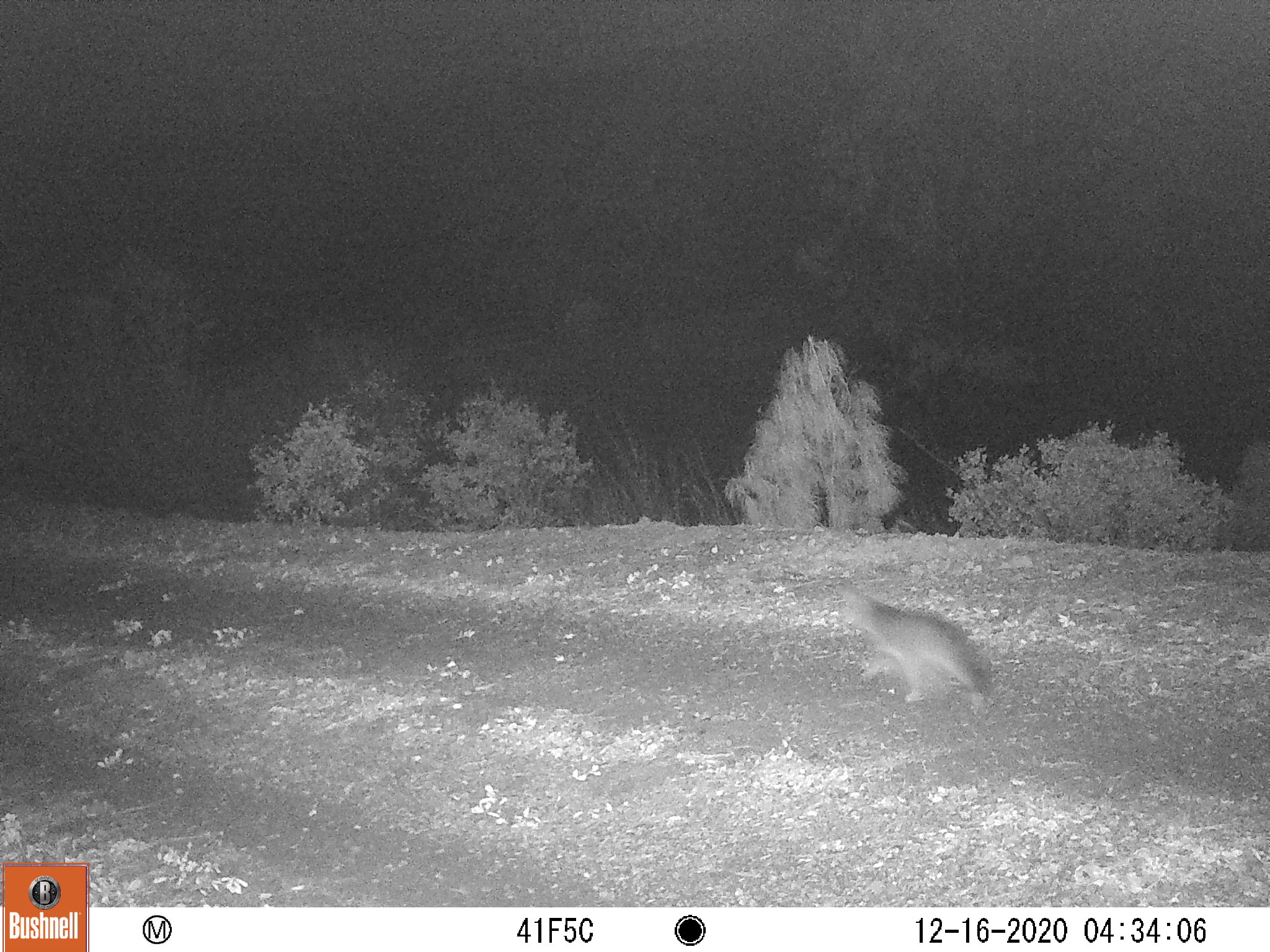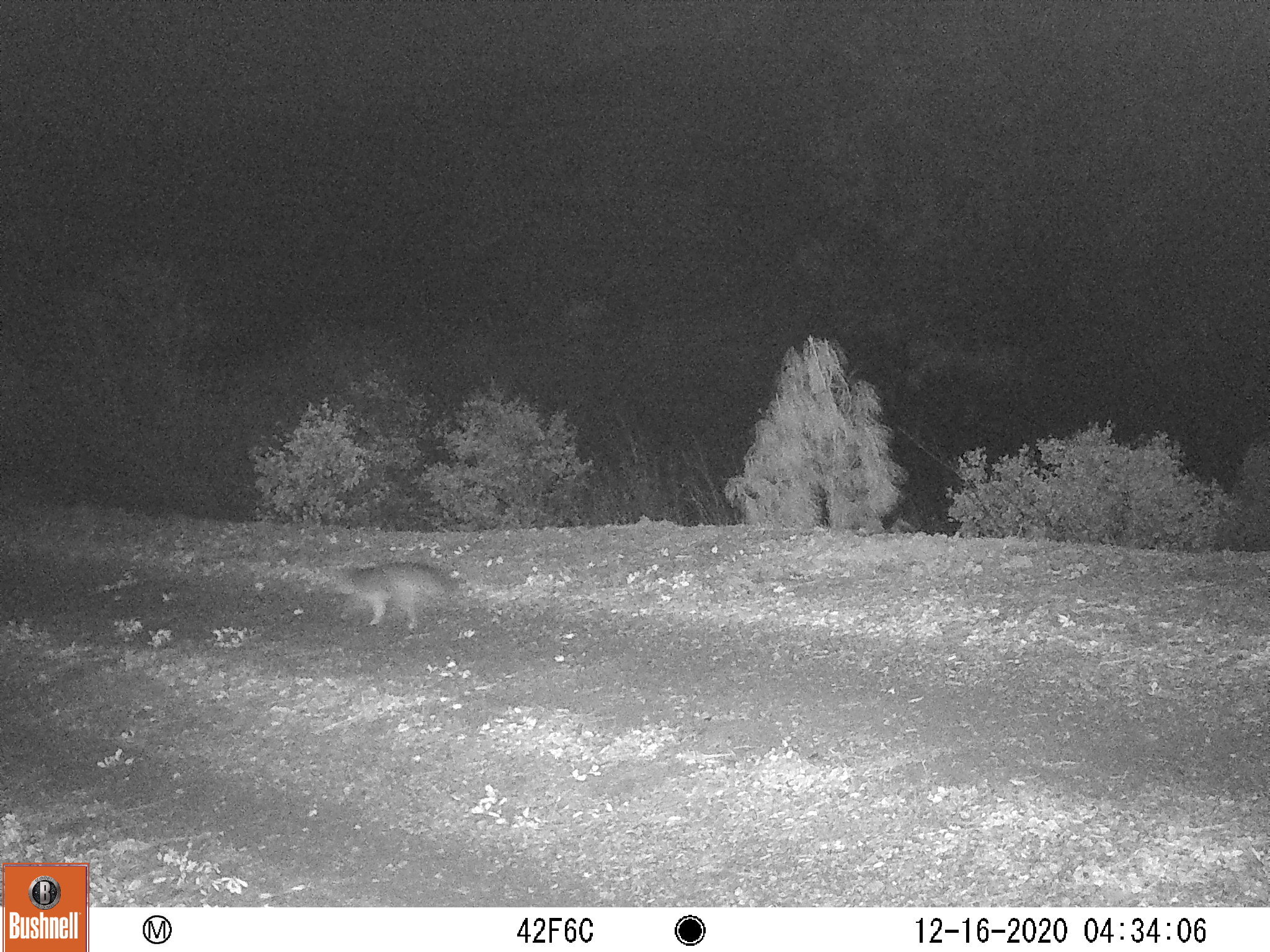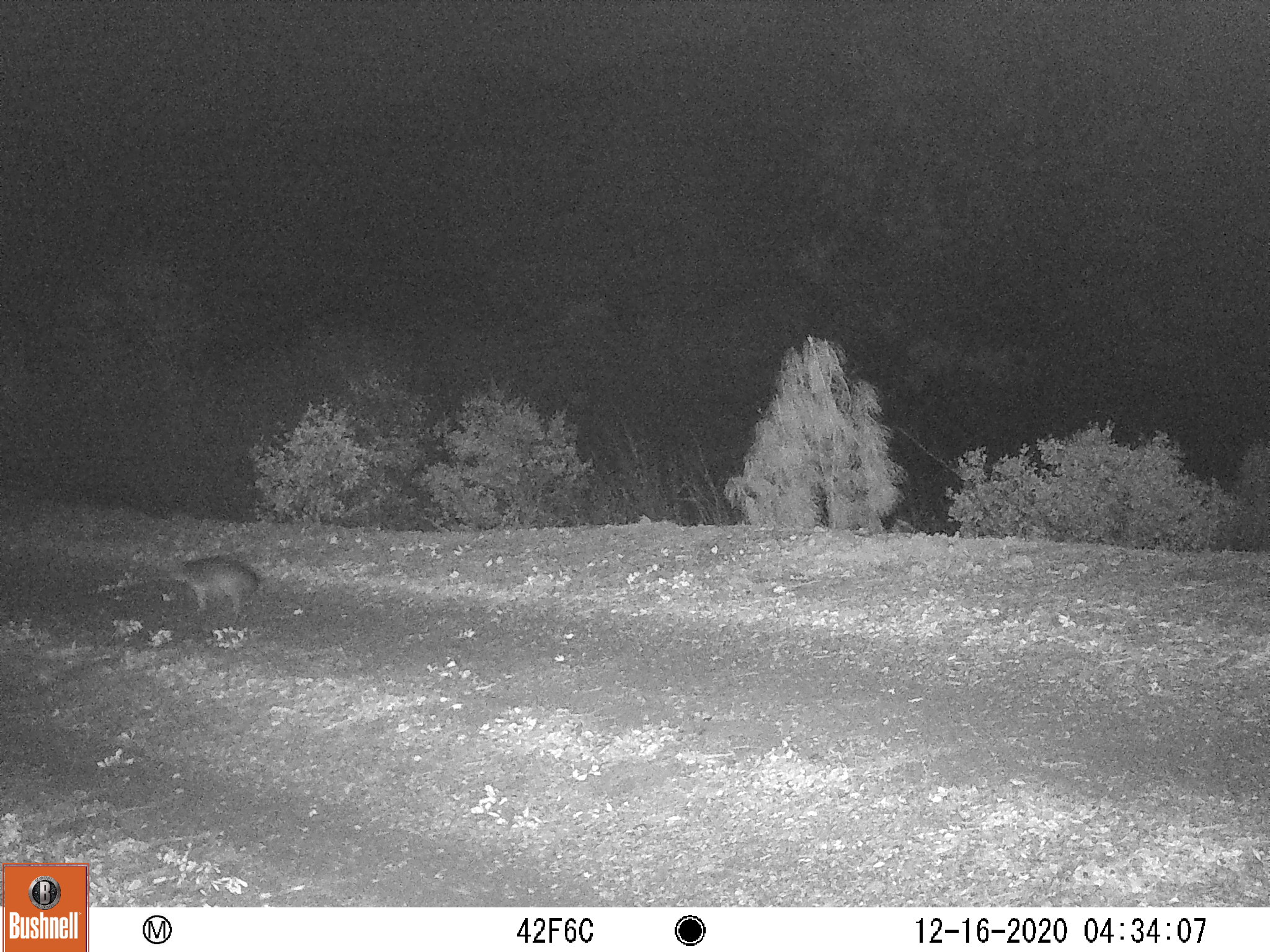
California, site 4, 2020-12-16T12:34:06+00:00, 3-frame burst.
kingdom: Animalia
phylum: Chordata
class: Mammalia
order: Carnivora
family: Canidae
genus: Urocyon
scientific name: Urocyon cinereoargenteus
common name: gray fox